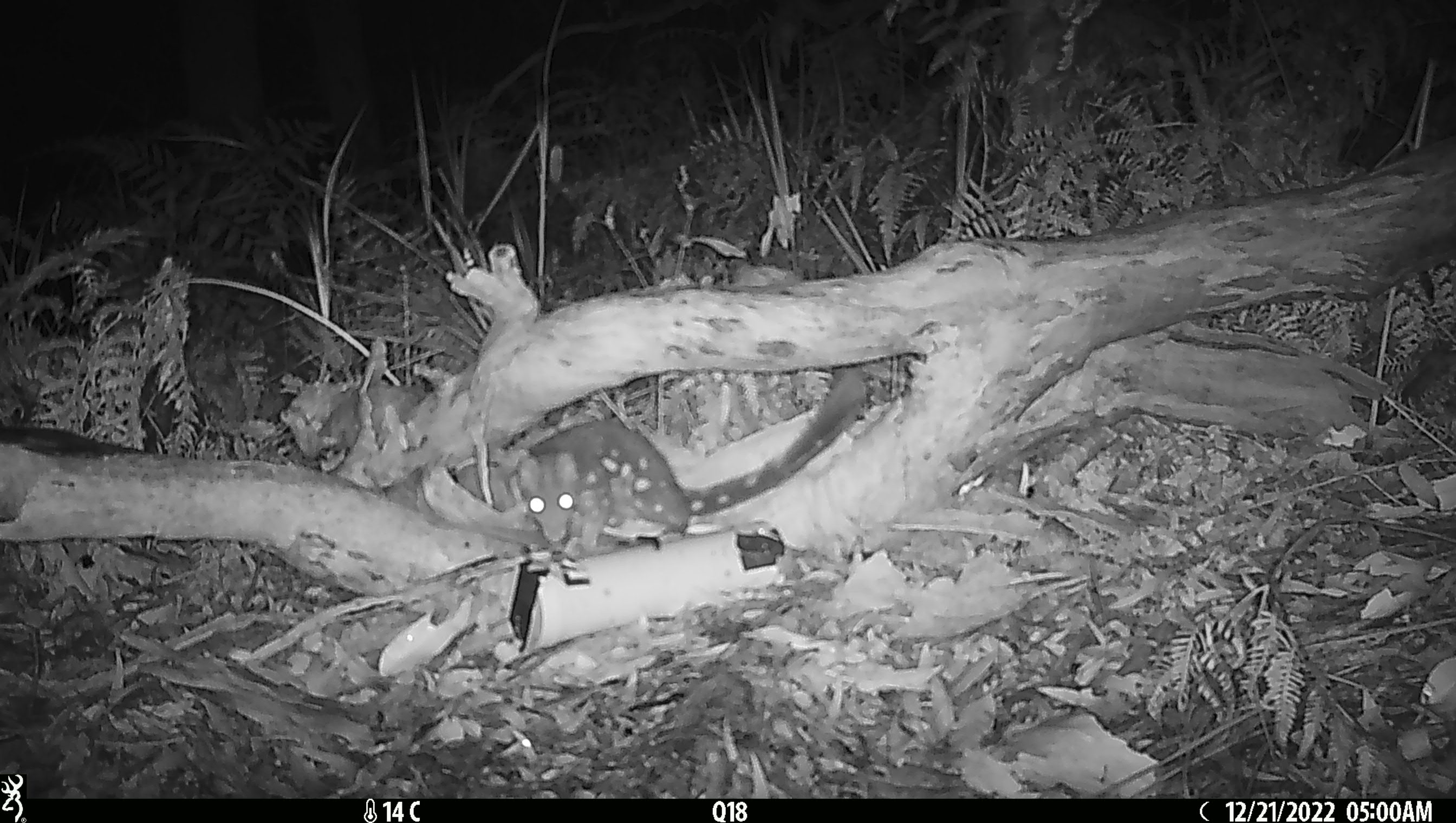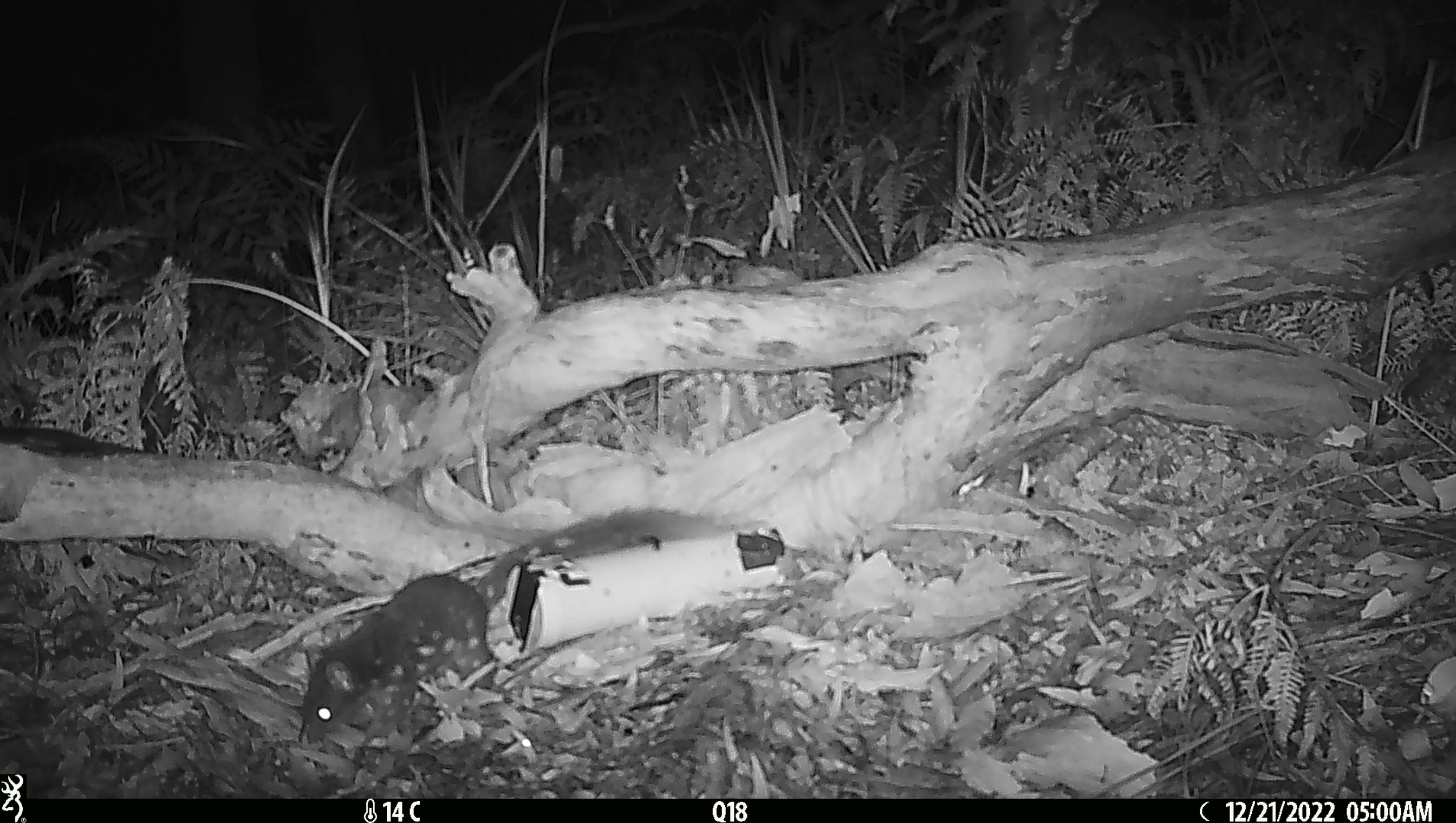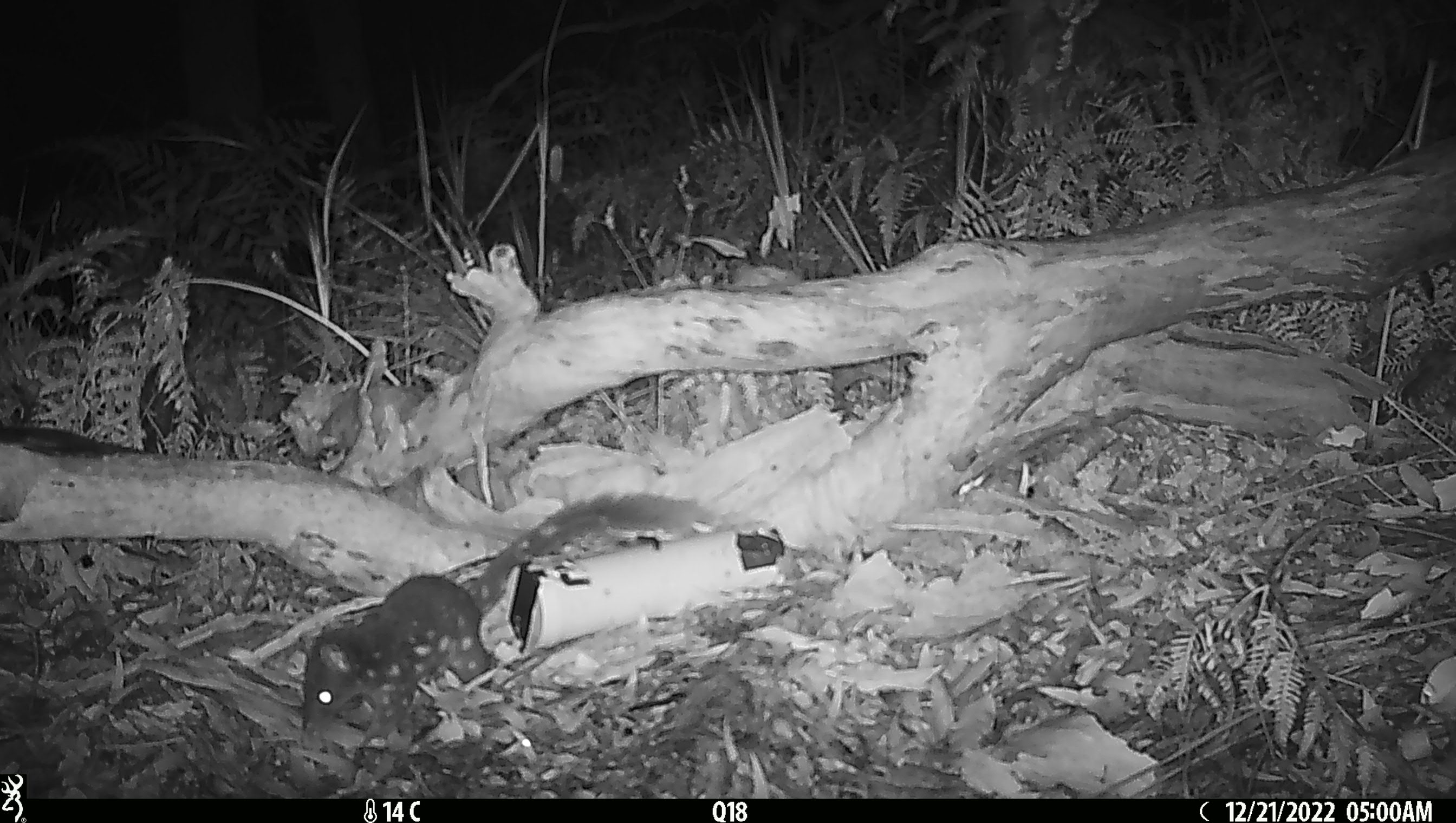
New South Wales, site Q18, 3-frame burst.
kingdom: Animalia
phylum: Chordata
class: Mammalia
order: Dasyuromorphia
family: Dasyuridae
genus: Dasyurus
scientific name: Dasyurus maculatus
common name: spotted-tailed quoll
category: quoll